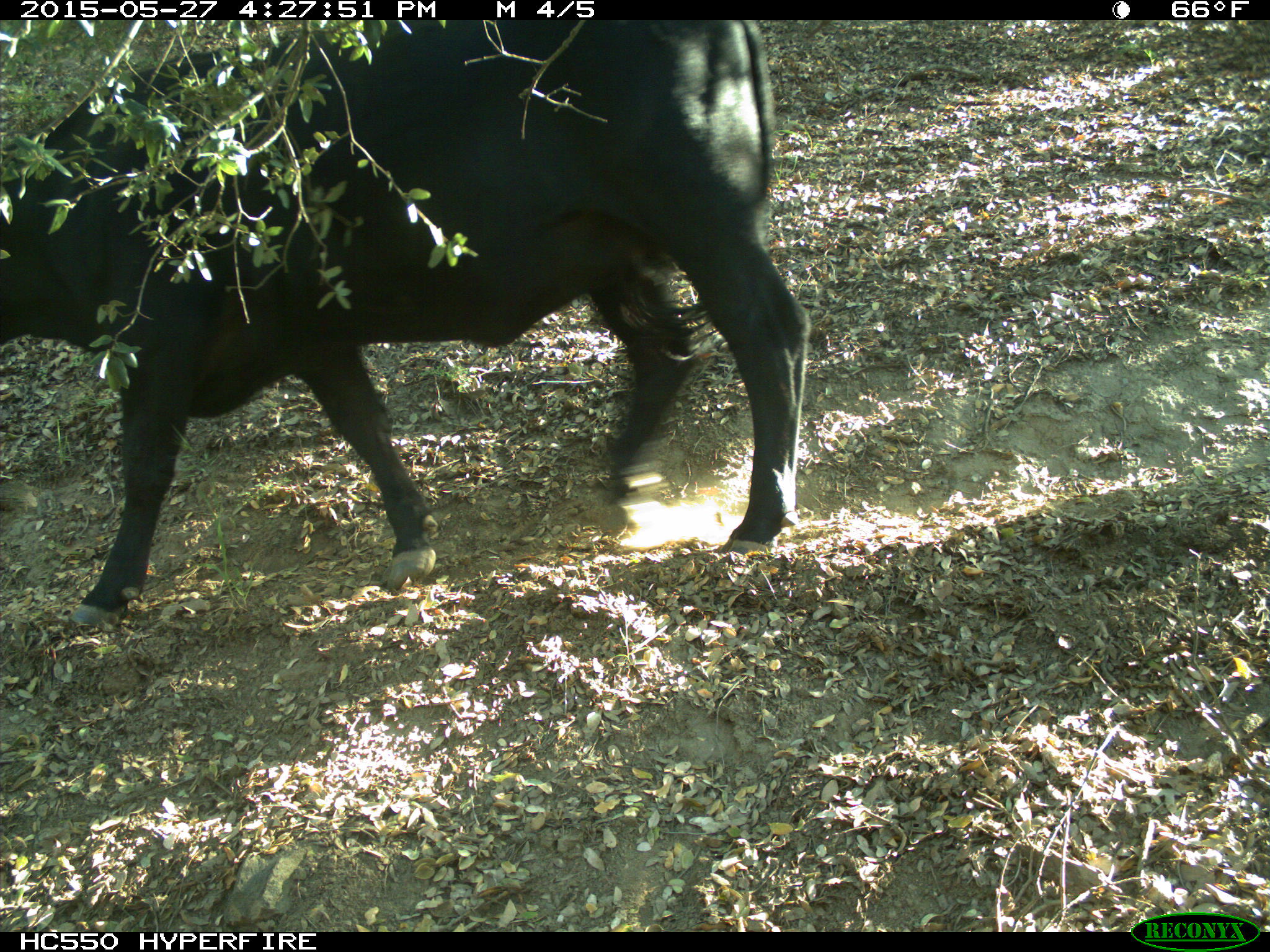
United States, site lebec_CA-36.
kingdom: Animalia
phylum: Chordata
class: Mammalia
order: Artiodactyla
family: Bovidae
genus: Bos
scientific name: Bos taurus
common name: domestic cow